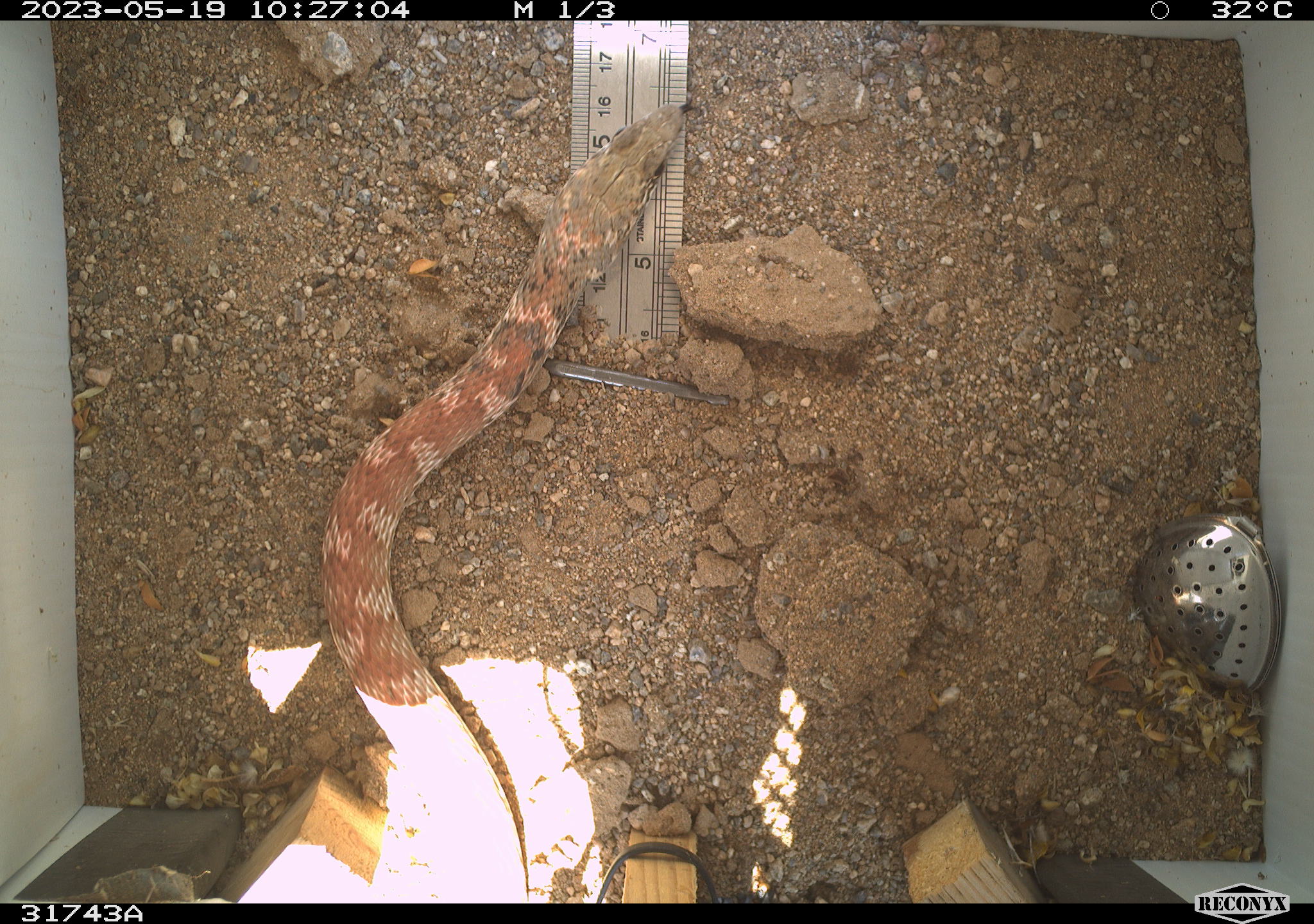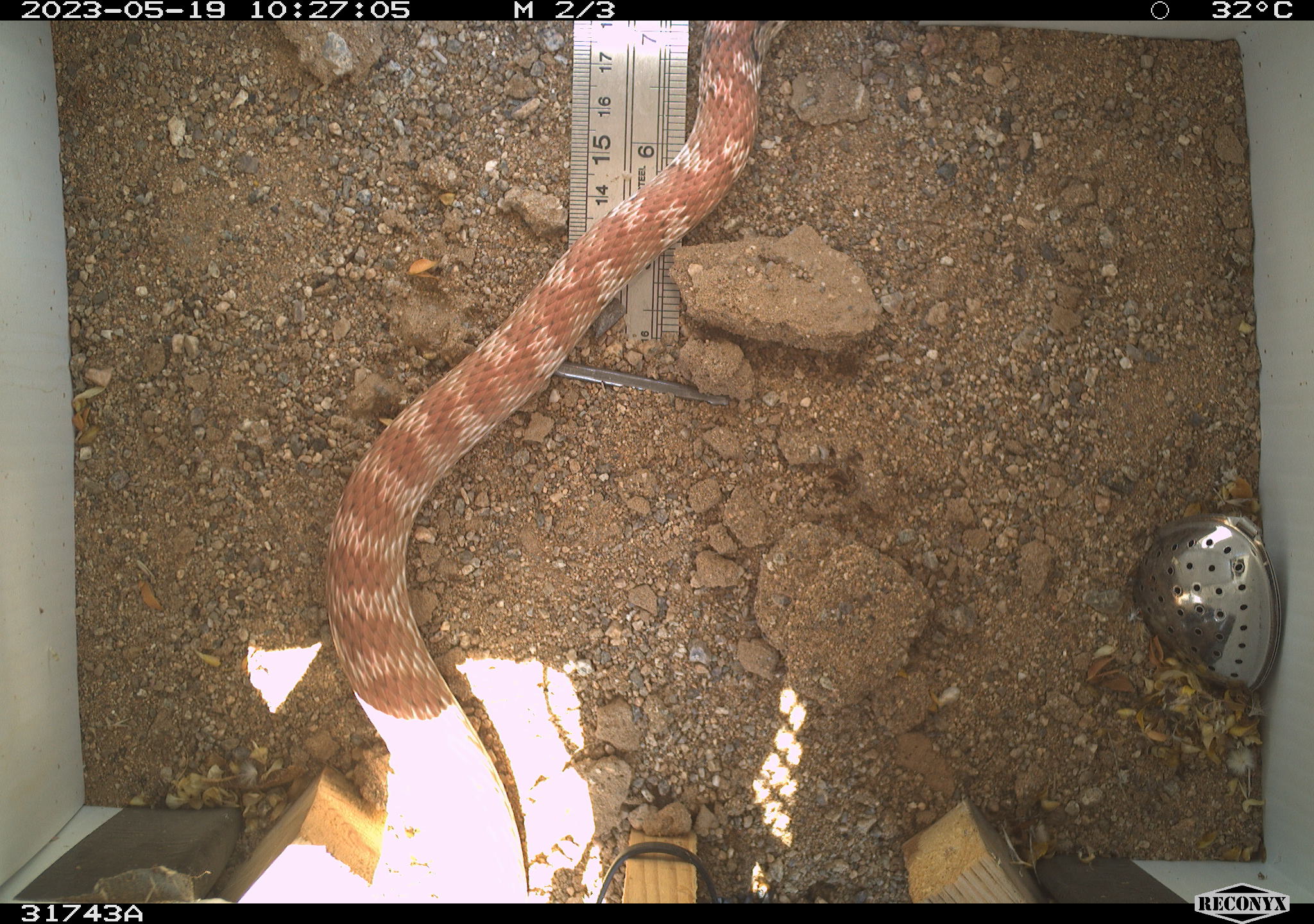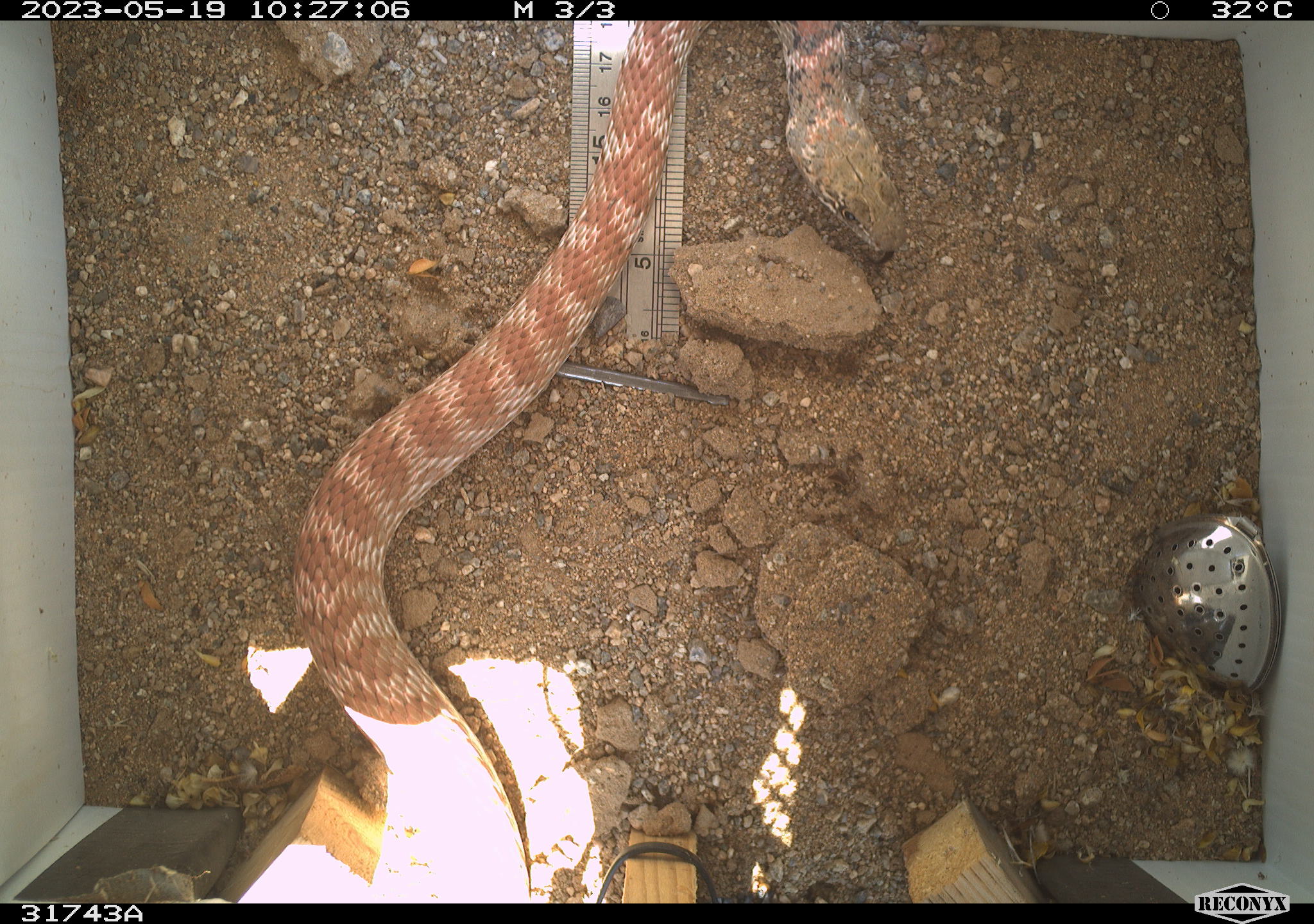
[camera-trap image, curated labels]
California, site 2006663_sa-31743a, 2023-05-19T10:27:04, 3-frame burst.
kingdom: Animalia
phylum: Chordata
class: Reptilia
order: Squamata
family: Colubridae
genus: Masticophis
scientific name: Masticophis flagellum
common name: coachwhip